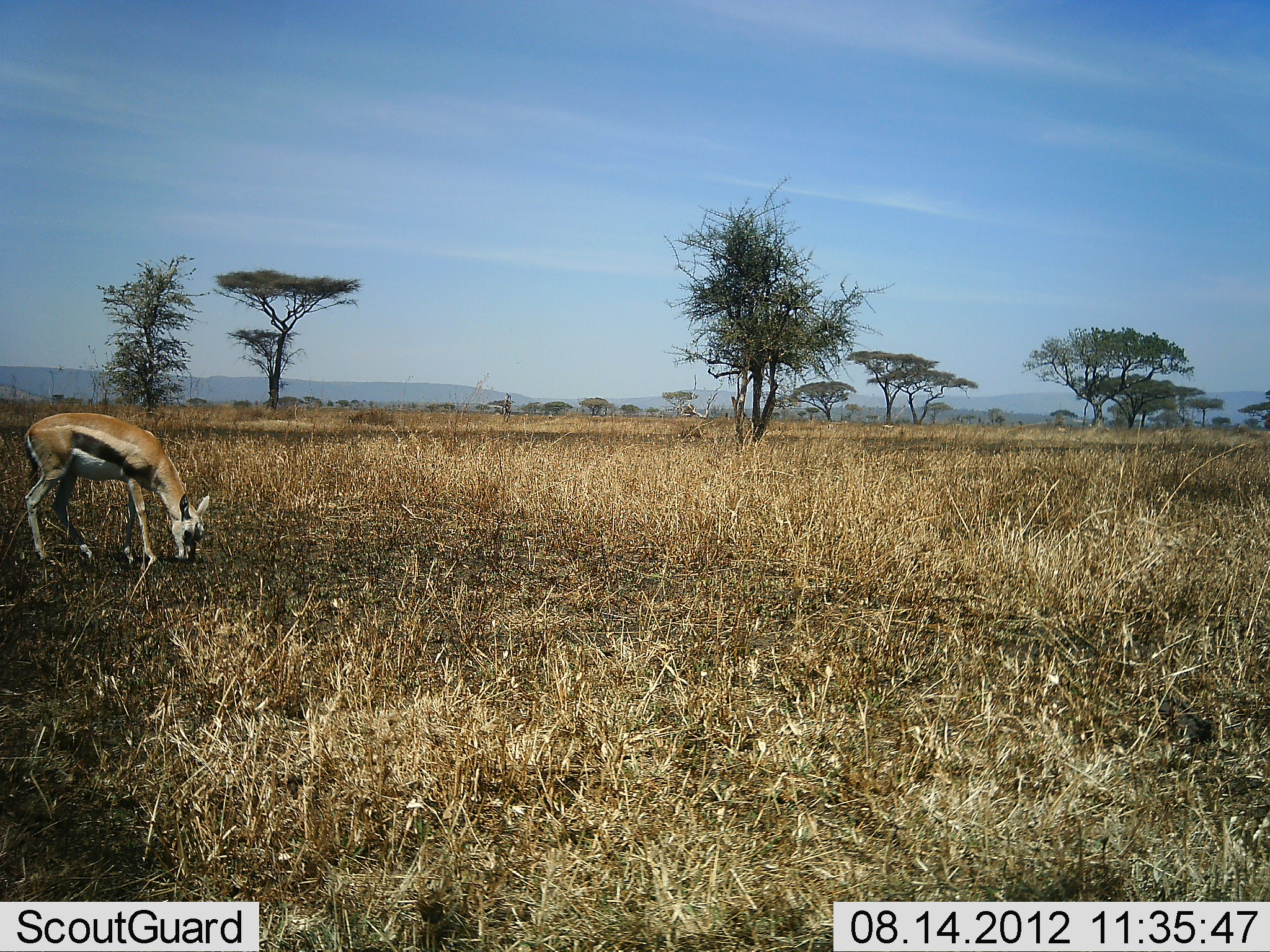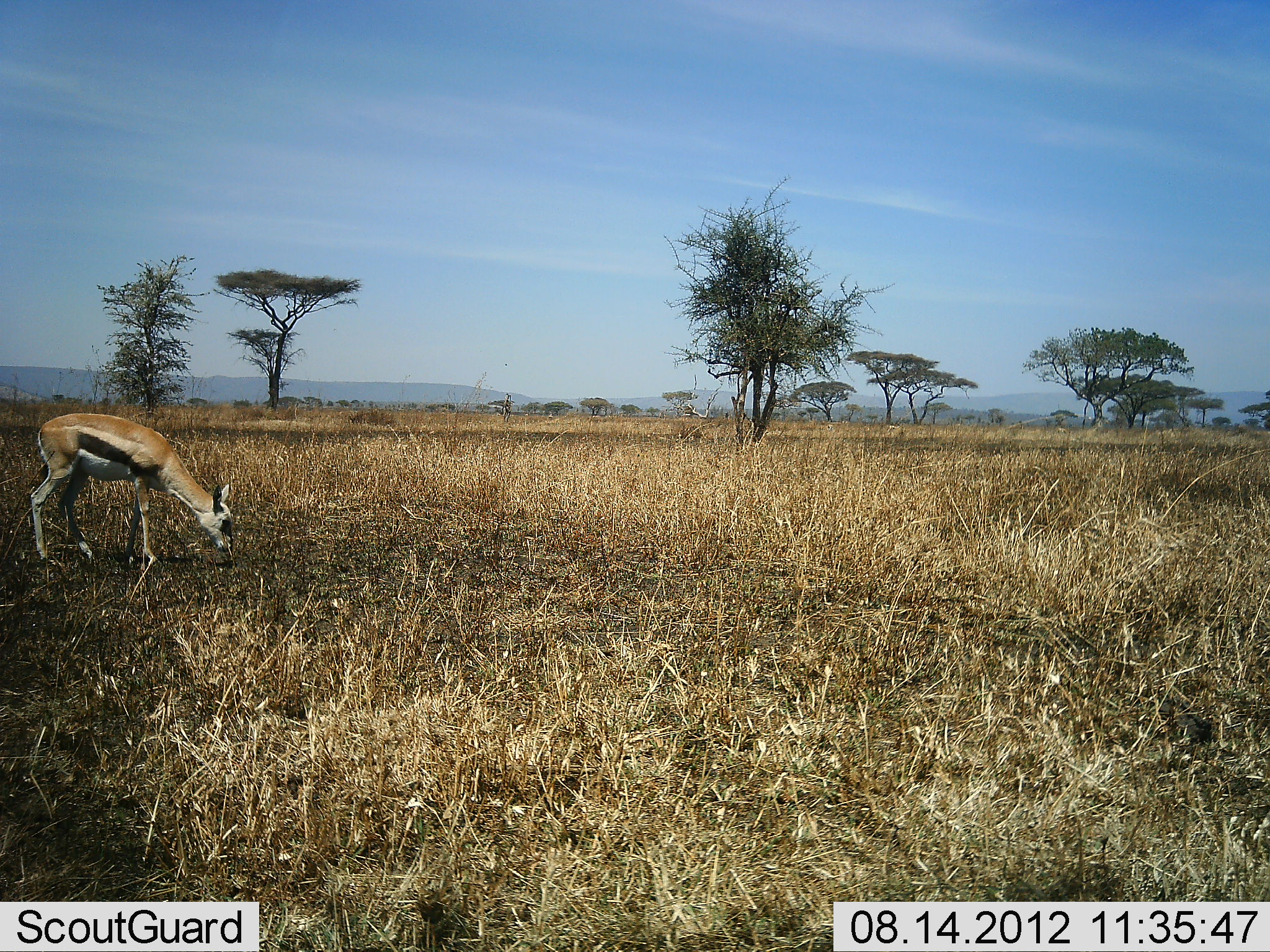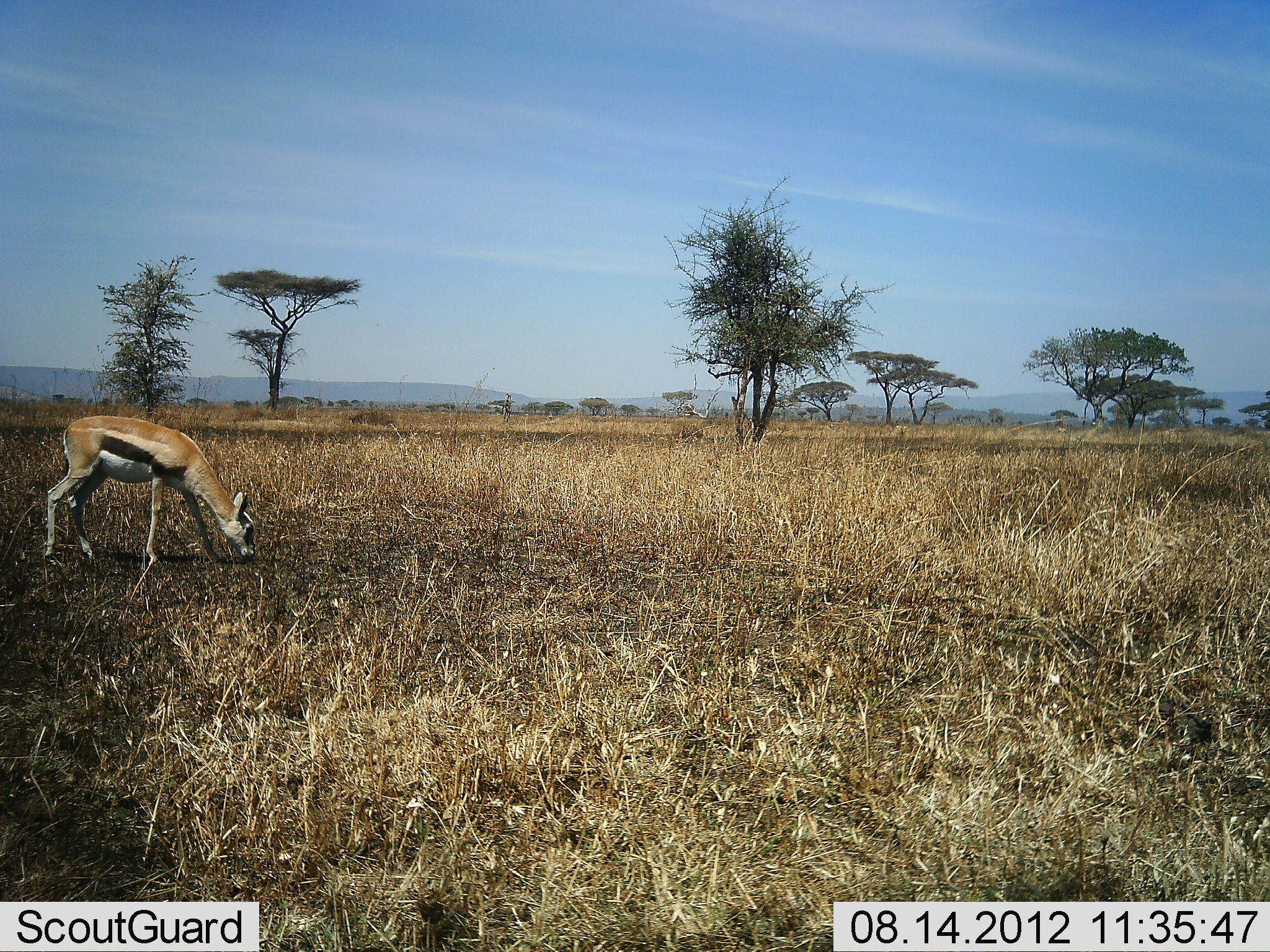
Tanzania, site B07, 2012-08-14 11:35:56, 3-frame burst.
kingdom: Animalia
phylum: Chordata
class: Mammalia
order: Artiodactyla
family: Bovidae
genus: Eudorcas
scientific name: Eudorcas thomsonii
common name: thomson's gazelle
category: gazellethomsons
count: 1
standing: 10%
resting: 0%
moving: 20%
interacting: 0%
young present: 0%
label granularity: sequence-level